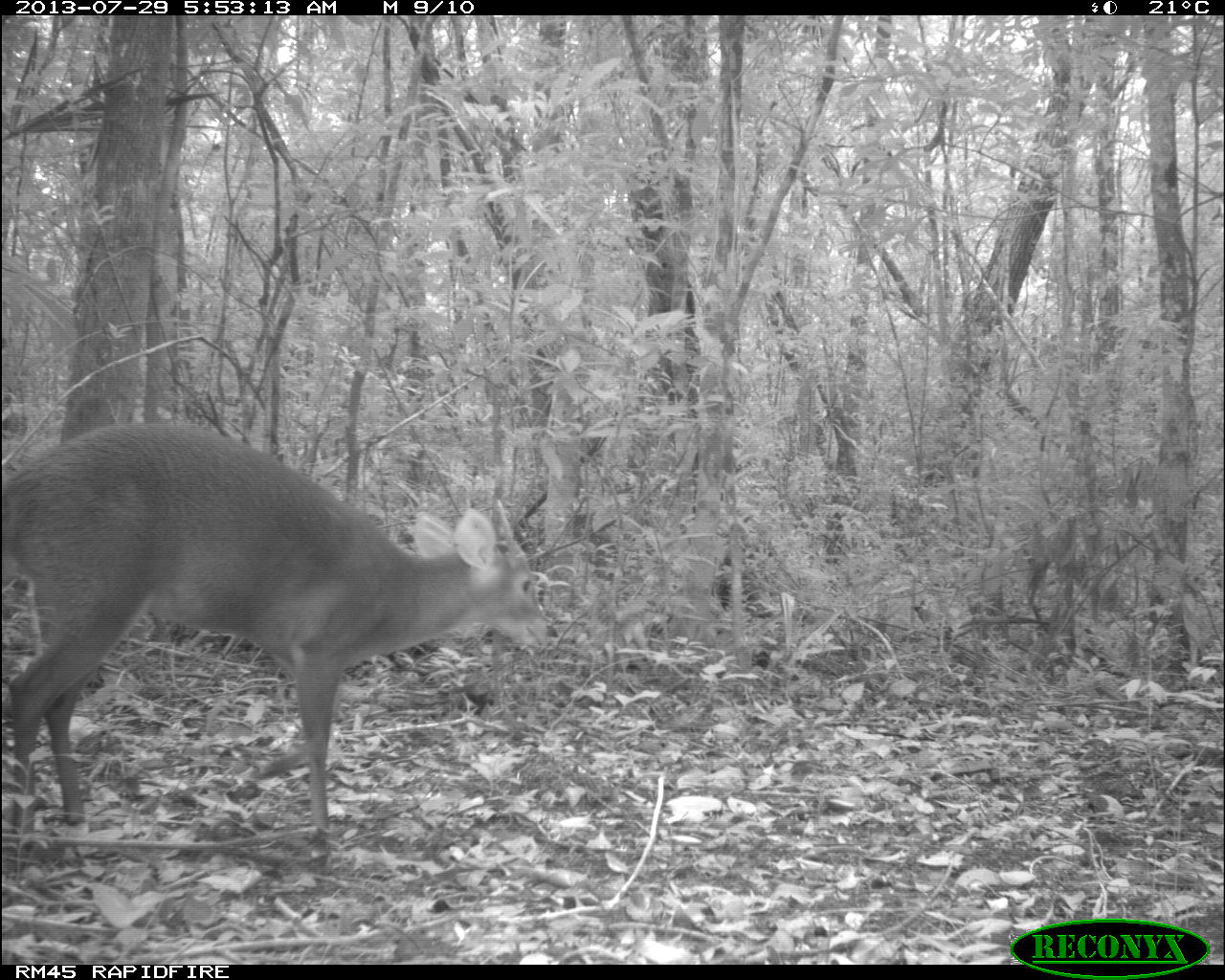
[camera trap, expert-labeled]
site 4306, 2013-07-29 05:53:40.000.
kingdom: Animalia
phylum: Chordata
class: Mammalia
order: Artiodactyla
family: Cervidae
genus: Mazama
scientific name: Mazama temama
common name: central american red brocket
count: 1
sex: male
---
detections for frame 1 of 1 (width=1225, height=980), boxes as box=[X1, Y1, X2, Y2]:
mazama temama: box=[0, 412, 549, 847]